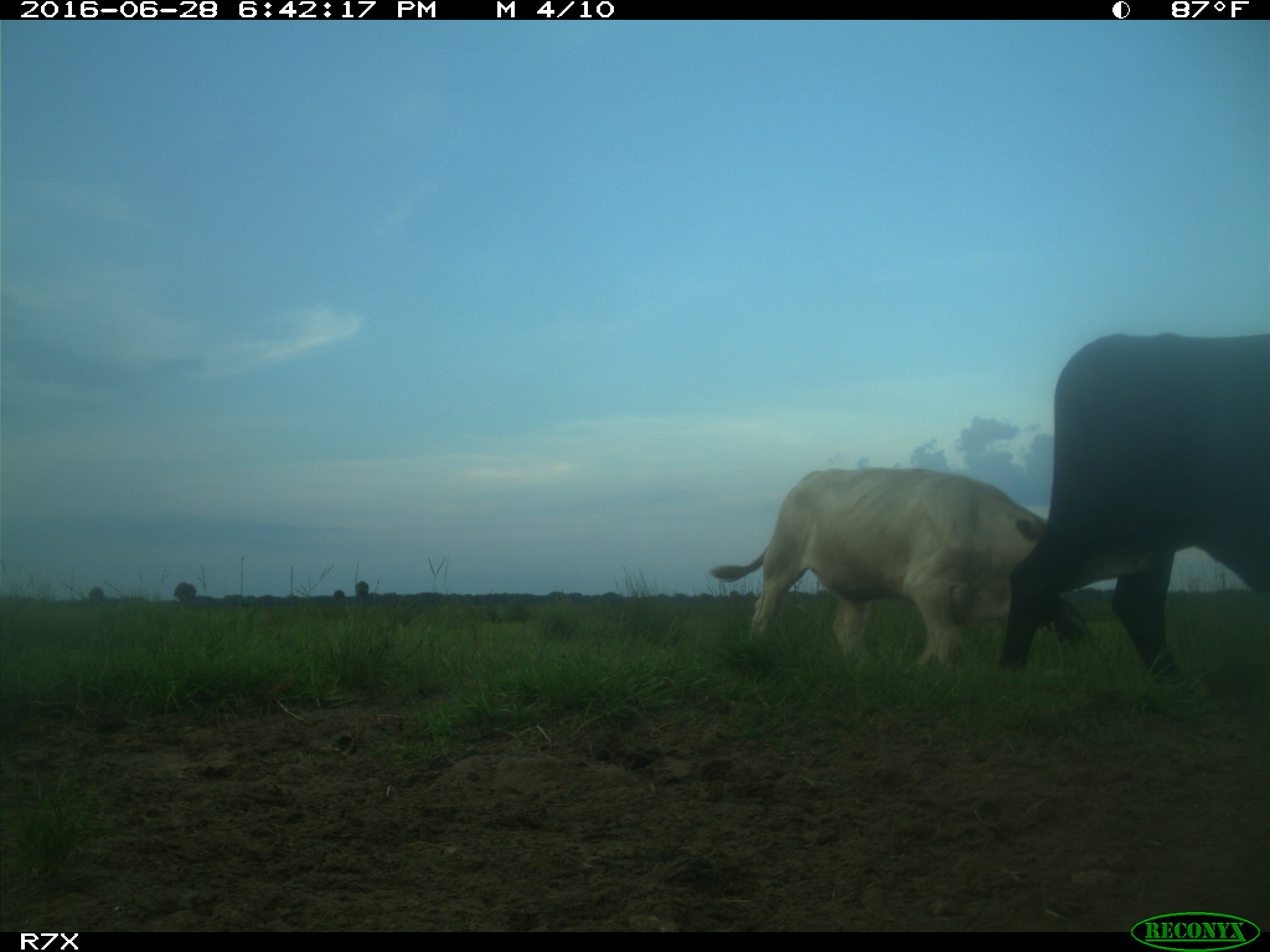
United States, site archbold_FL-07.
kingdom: Animalia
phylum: Chordata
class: Mammalia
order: Artiodactyla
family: Bovidae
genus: Bos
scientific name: Bos taurus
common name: domestic cow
Bos taurus (domestic cow).